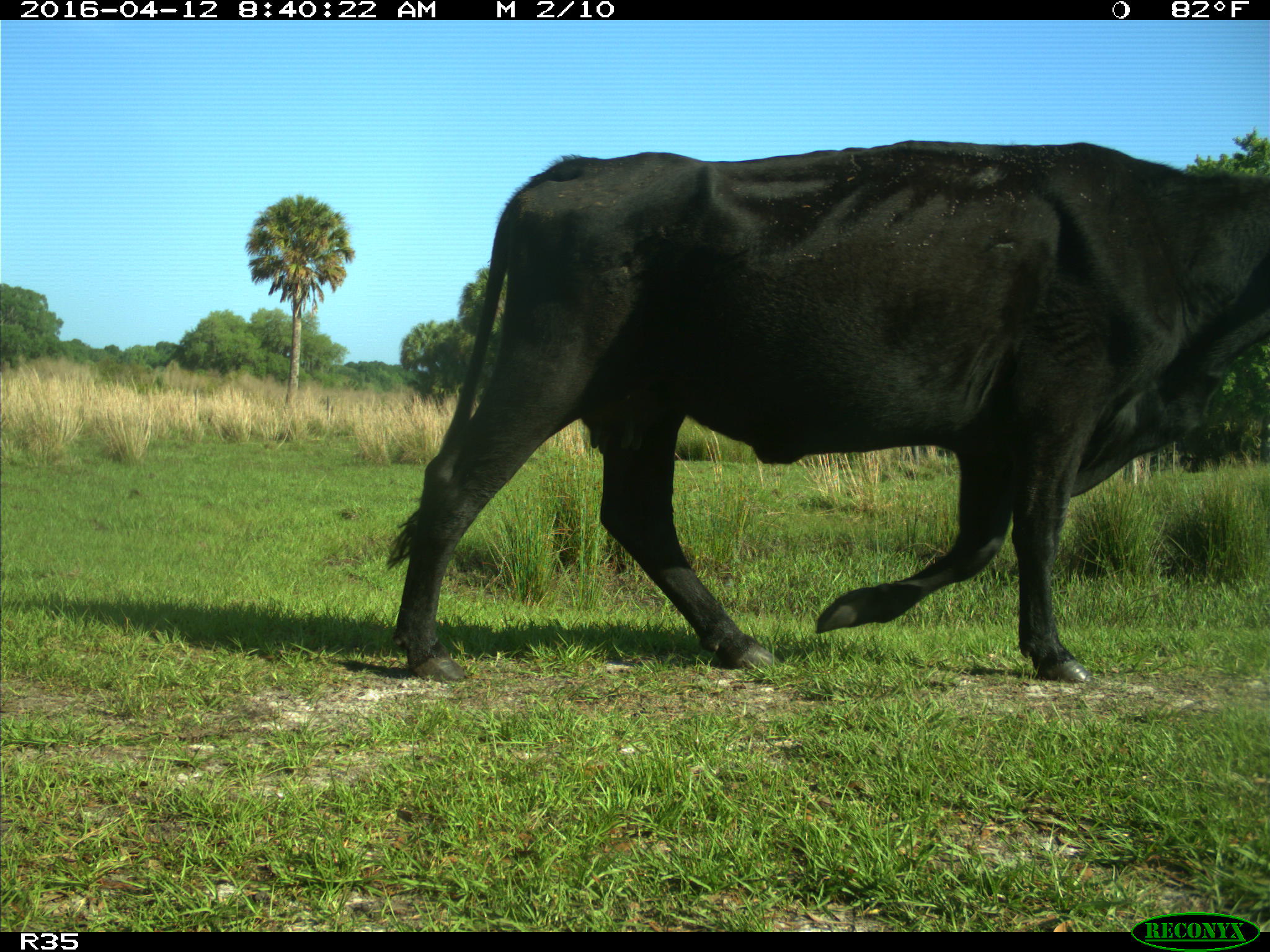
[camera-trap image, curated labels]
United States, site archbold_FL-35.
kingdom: Animalia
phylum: Chordata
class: Mammalia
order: Artiodactyla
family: Bovidae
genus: Bos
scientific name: Bos taurus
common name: domestic cow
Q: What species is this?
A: Bos taurus (domestic cow).